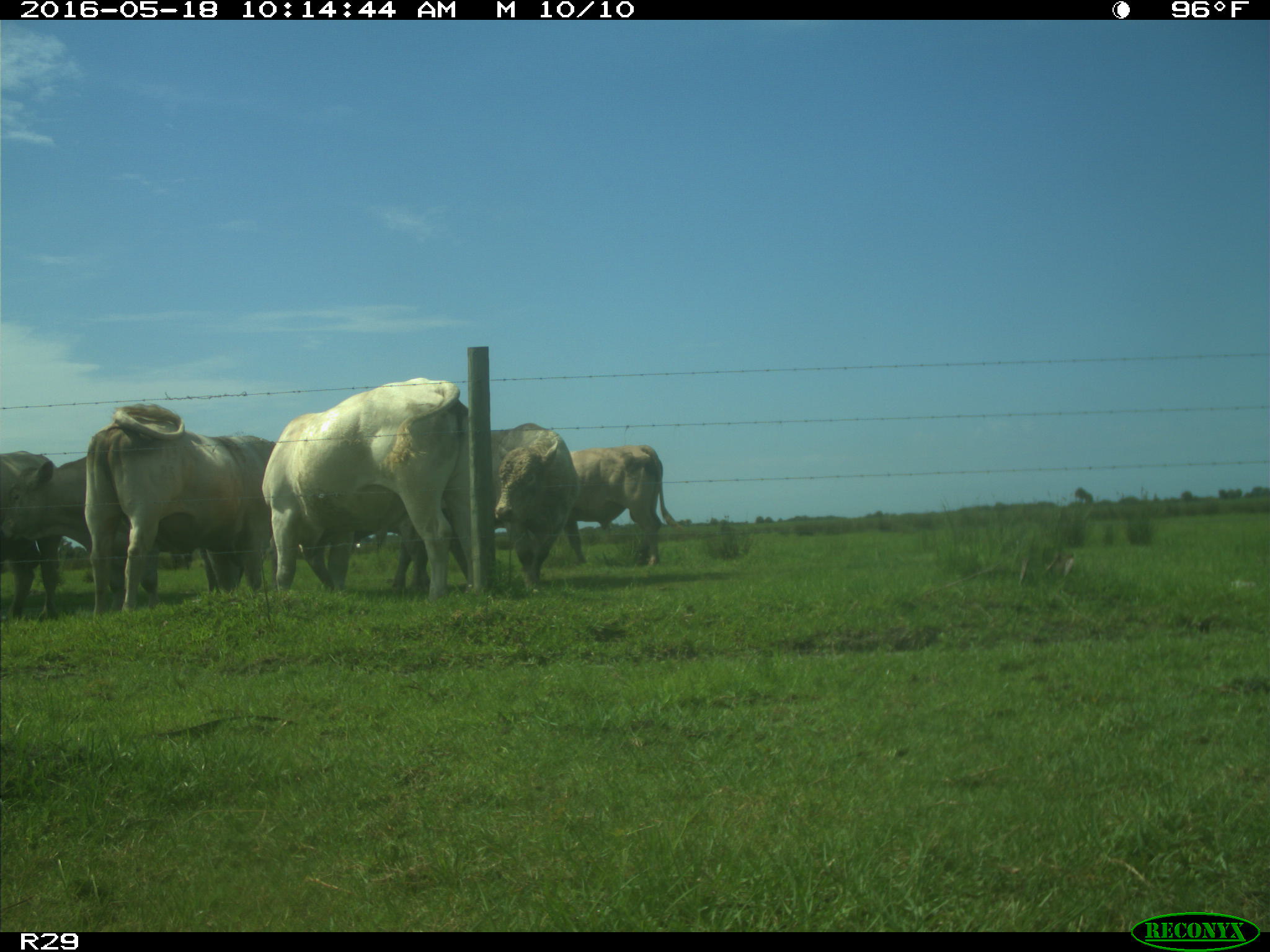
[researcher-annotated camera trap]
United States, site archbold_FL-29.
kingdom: Animalia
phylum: Chordata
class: Mammalia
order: Artiodactyla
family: Bovidae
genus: Bos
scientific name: Bos taurus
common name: domestic cow